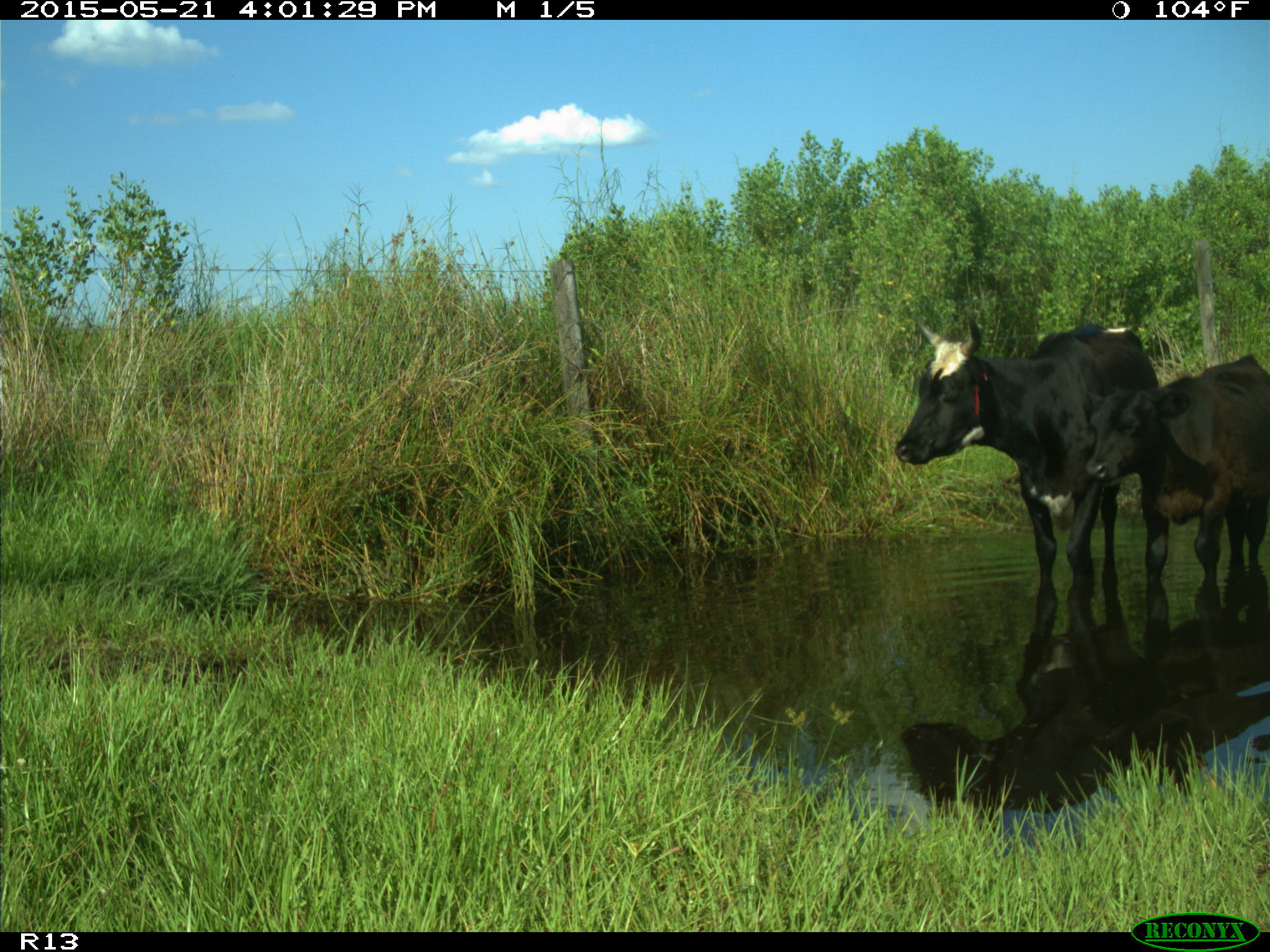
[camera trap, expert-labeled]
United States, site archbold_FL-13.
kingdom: Animalia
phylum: Chordata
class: Mammalia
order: Artiodactyla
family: Bovidae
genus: Bos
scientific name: Bos taurus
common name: domestic cow